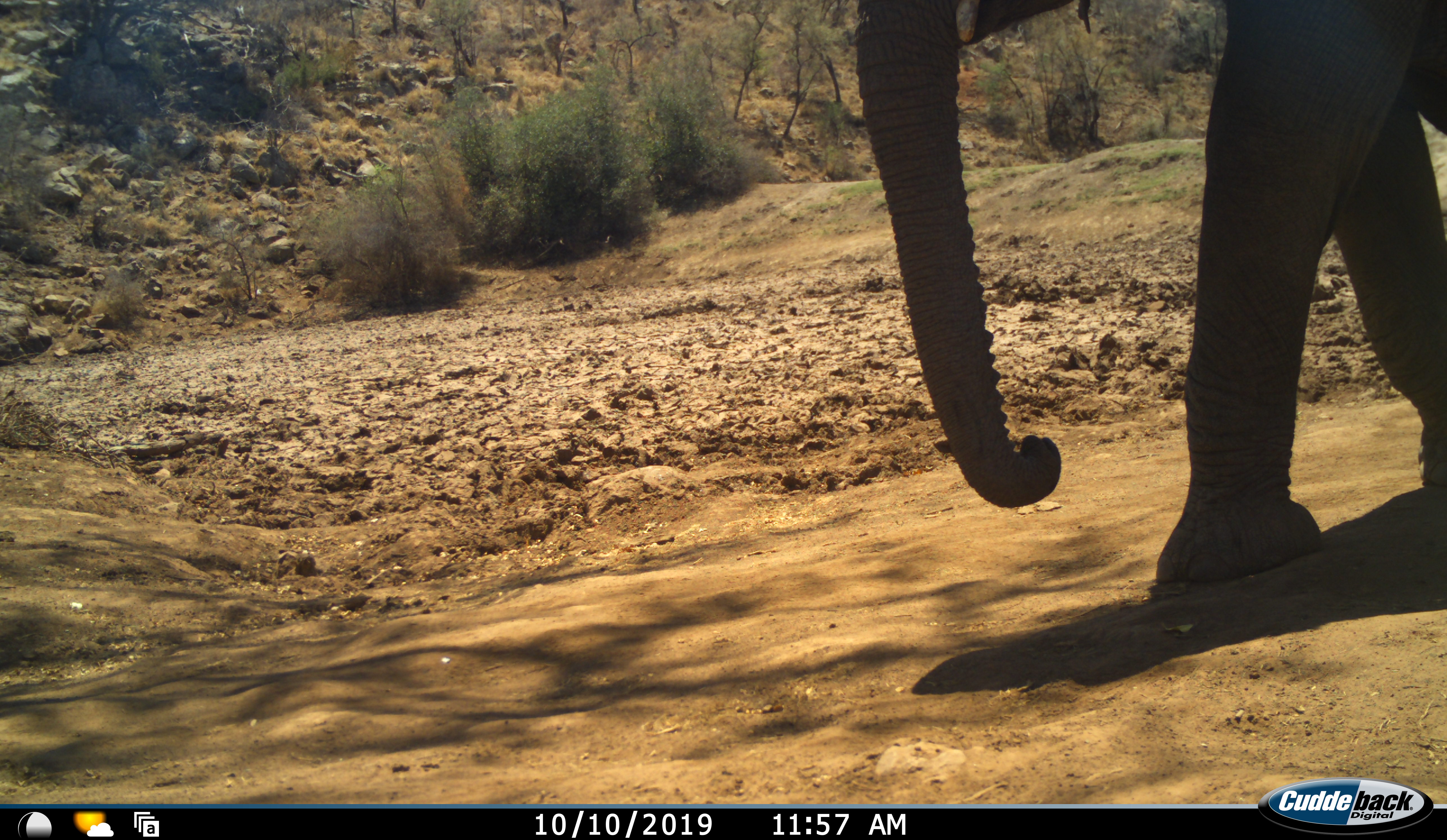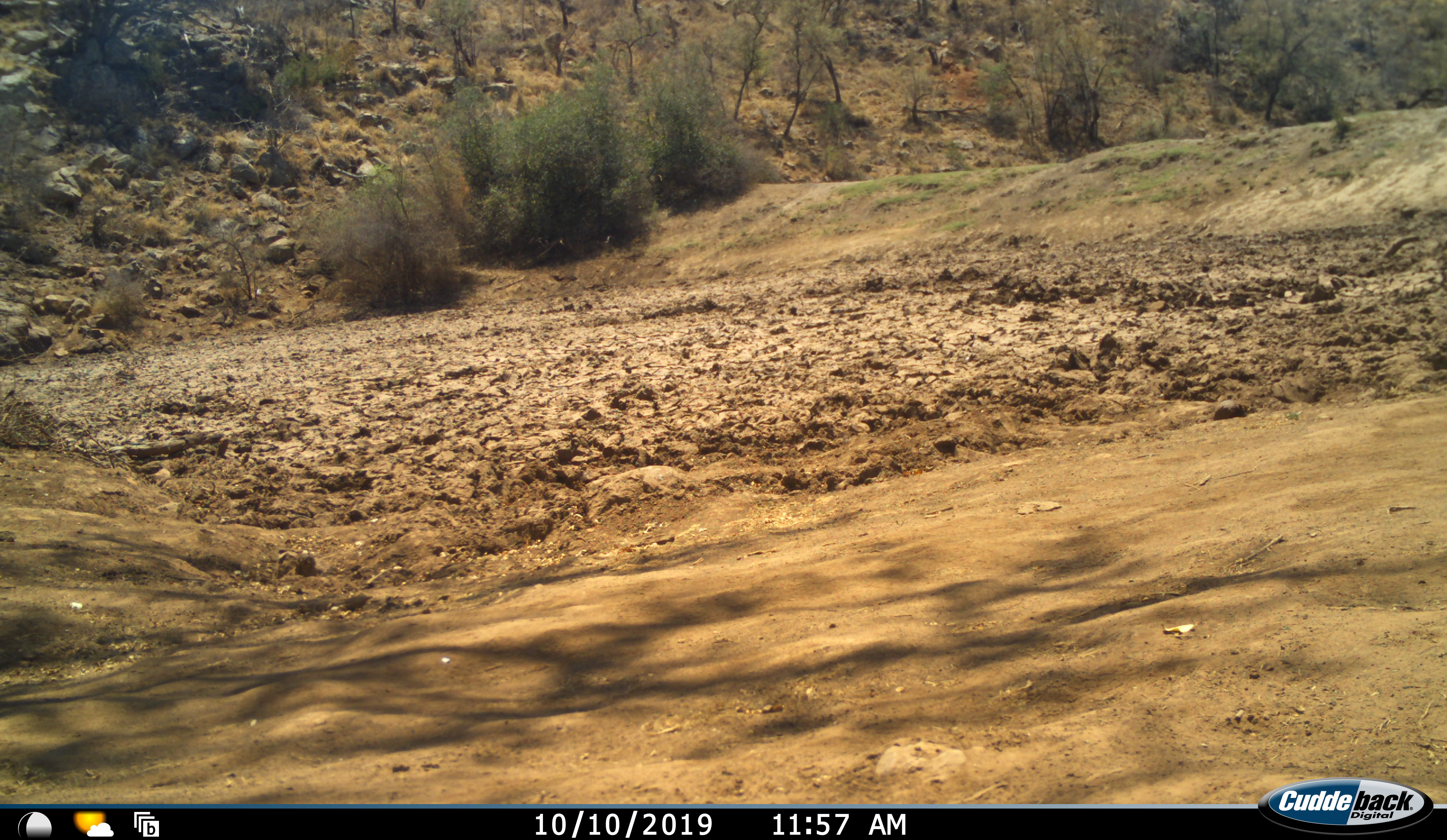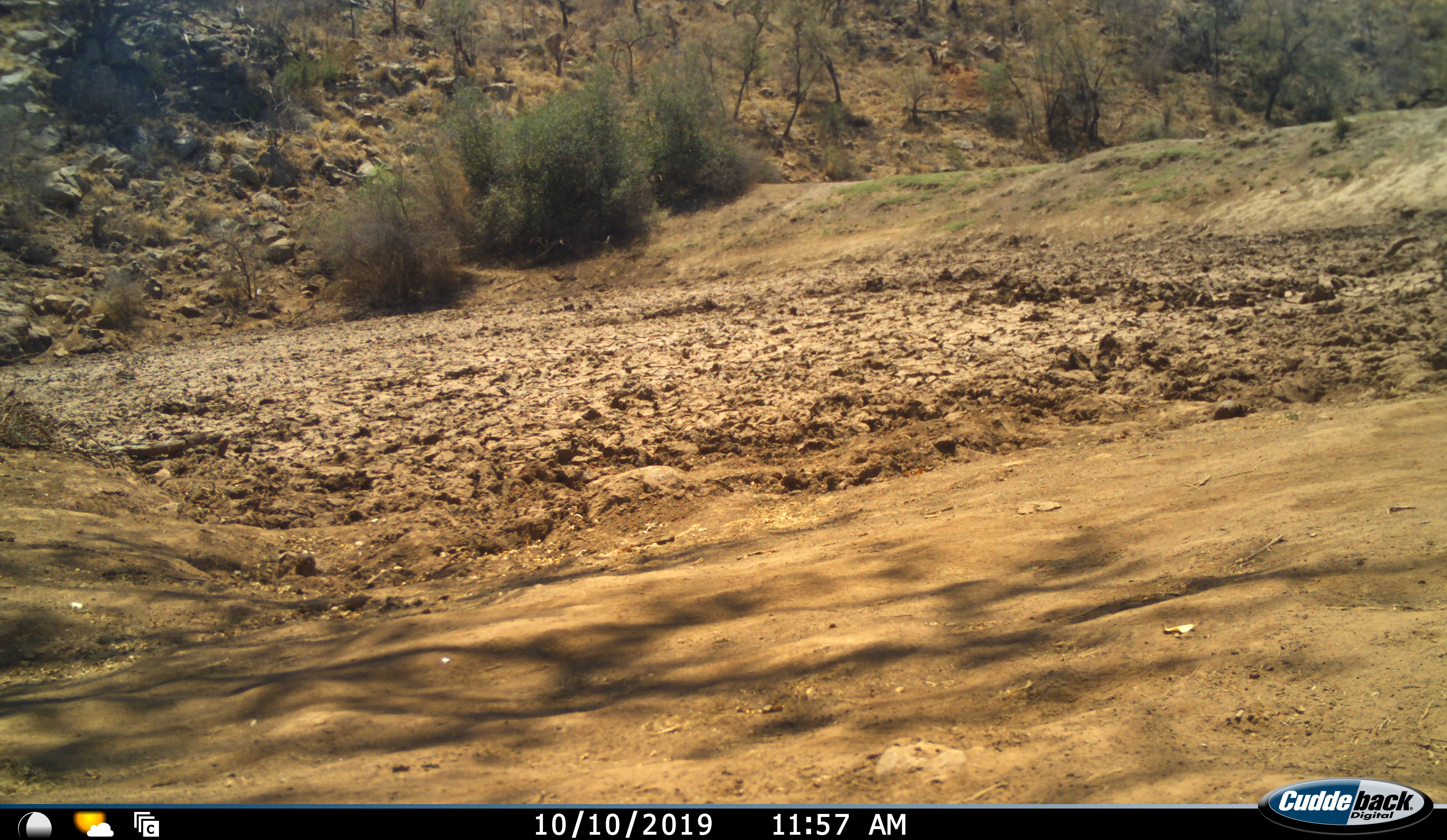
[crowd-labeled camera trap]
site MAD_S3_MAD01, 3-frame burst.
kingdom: Animalia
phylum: Chordata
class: Mammalia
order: Proboscidea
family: Elephantidae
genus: Loxodonta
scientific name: Loxodonta africana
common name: african bush elephant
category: elephant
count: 1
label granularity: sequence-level